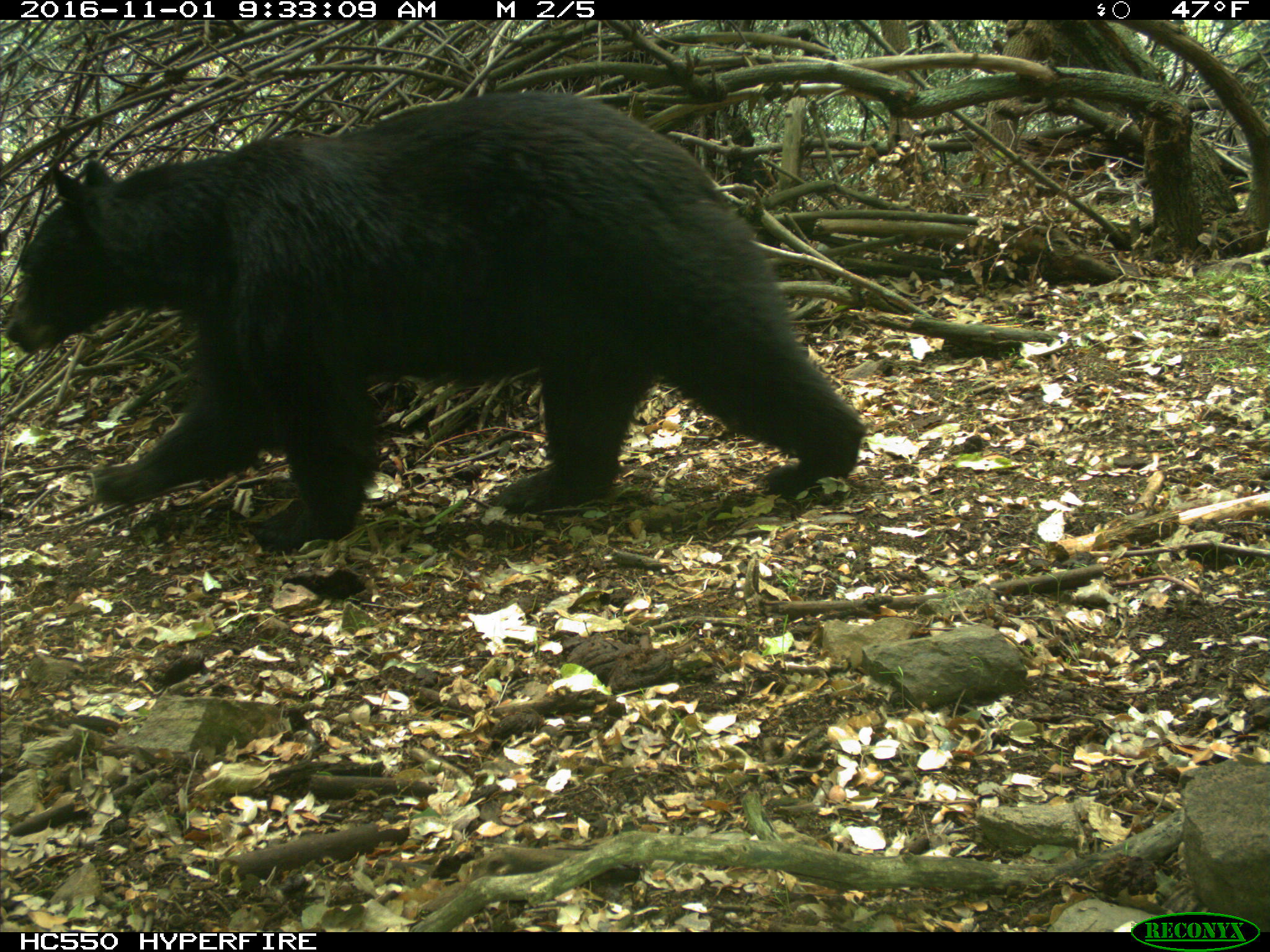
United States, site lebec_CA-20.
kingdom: Animalia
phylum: Chordata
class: Mammalia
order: Carnivora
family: Ursidae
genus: Ursus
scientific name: Ursus americanus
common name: american black bear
Ursus americanus (american black bear).